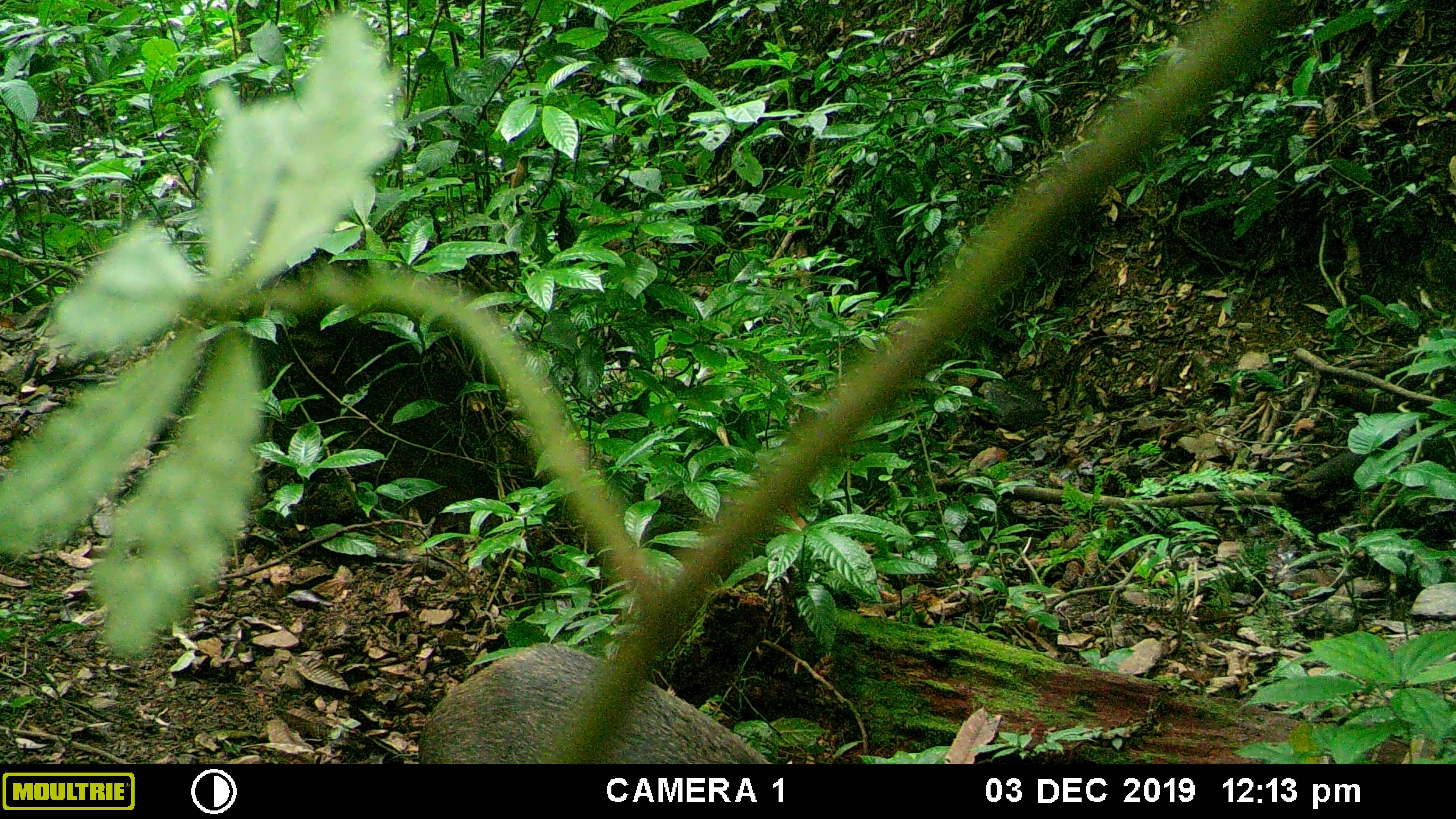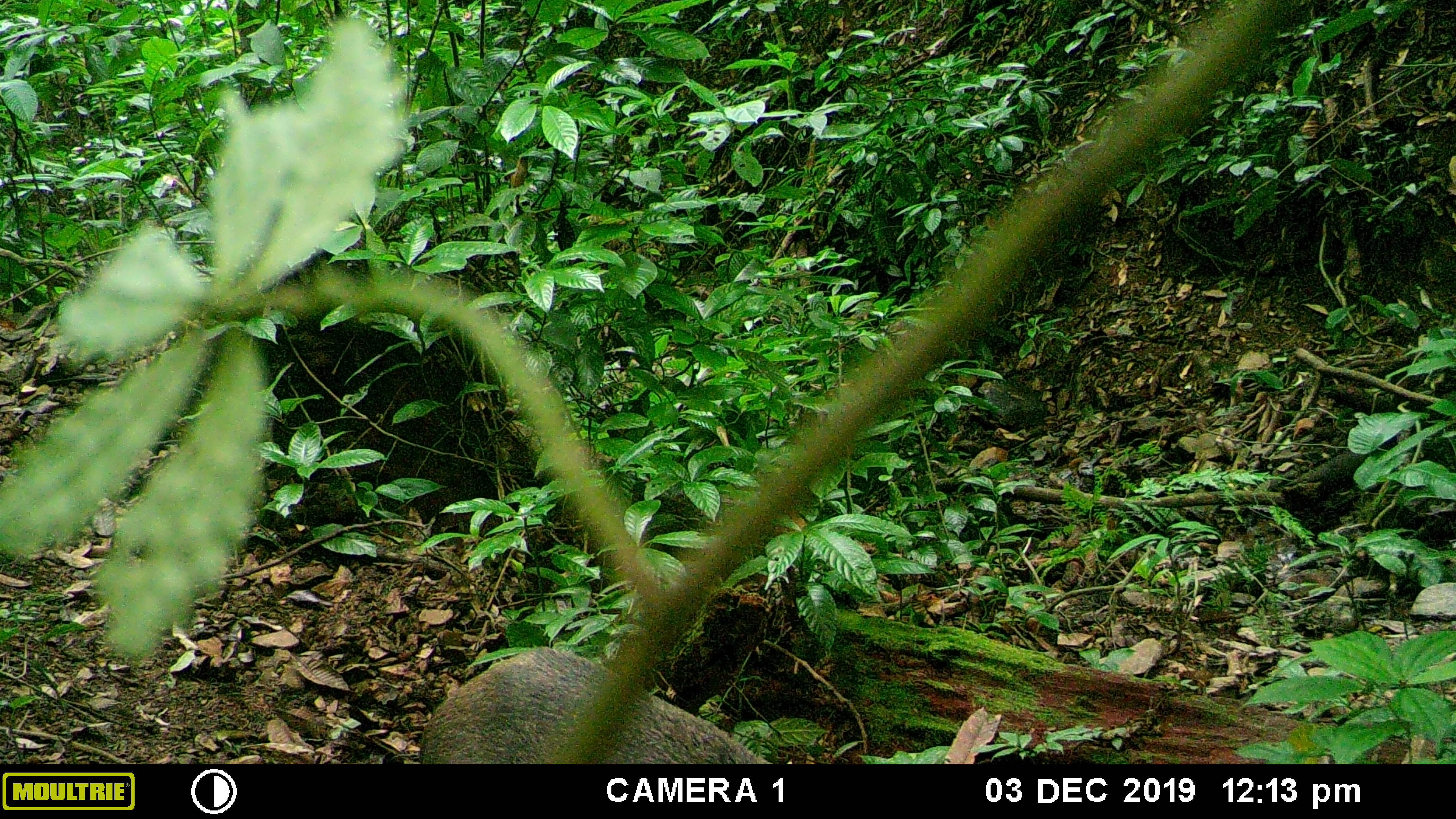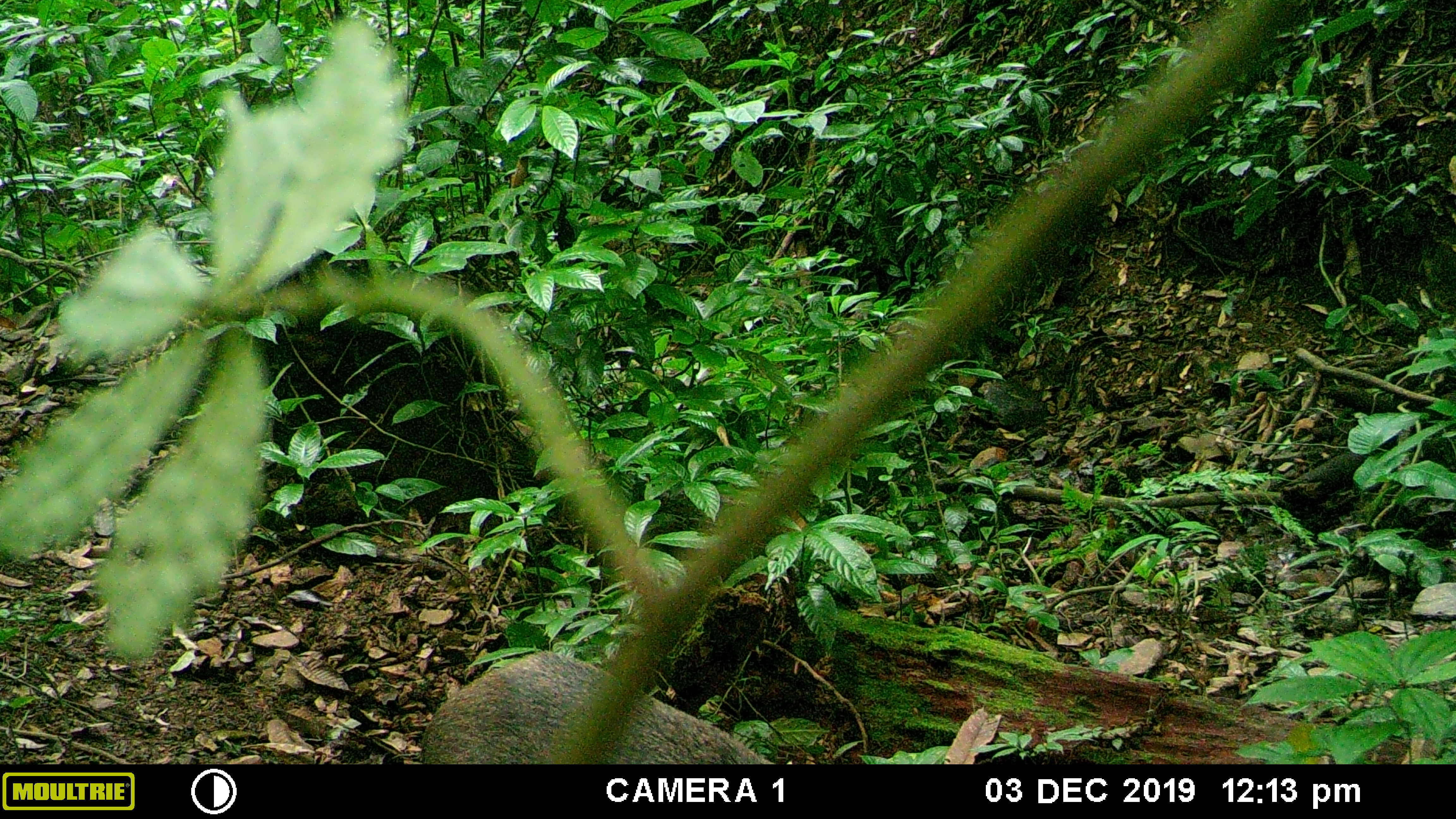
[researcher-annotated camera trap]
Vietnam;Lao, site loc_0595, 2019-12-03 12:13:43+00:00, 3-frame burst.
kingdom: Animalia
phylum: Chordata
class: Mammalia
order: Artiodactyla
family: Suidae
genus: Sus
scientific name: Sus scrofa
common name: eurasian wild pig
Eurasian wild pig (Sus scrofa). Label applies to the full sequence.